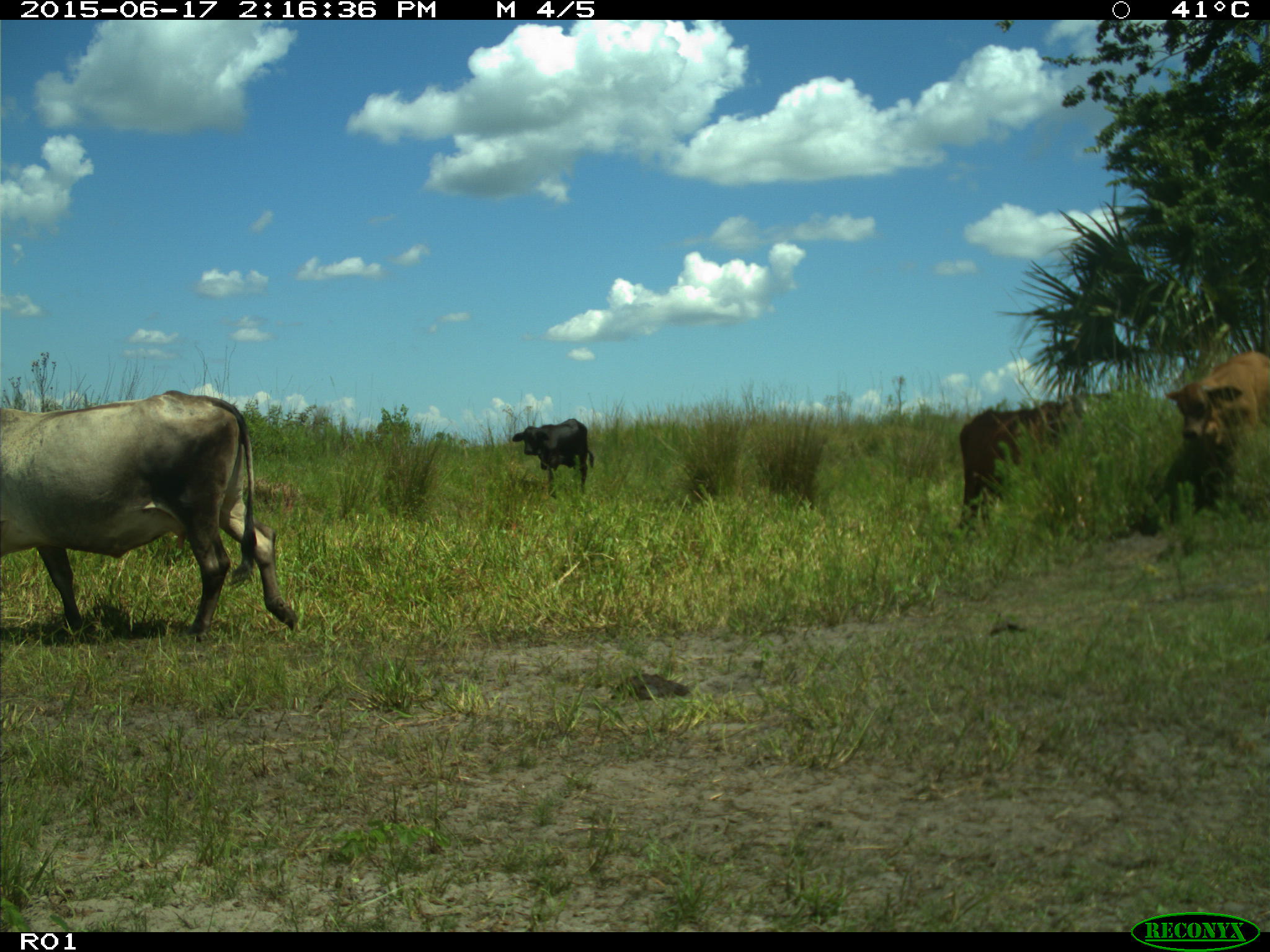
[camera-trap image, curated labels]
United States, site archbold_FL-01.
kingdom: Animalia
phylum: Chordata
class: Mammalia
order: Artiodactyla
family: Bovidae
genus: Bos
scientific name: Bos taurus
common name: domestic cow